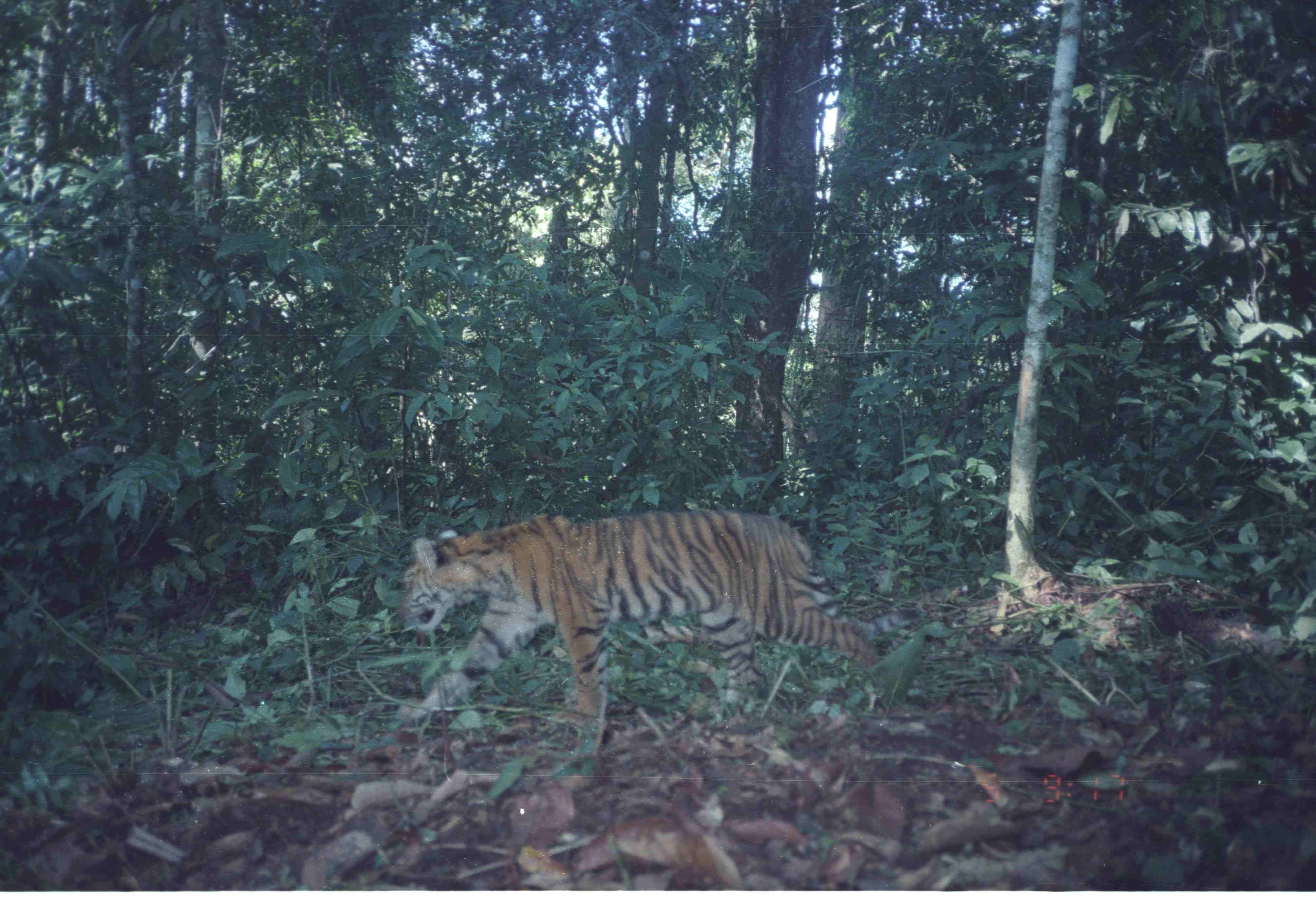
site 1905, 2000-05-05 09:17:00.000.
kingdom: Animalia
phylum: Chordata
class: Mammalia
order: Carnivora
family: Felidae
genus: Panthera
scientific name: Panthera tigris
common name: tiger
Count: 1.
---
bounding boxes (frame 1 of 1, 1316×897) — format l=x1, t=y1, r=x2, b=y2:
panthera tigris: l=398, t=512, r=921, b=755